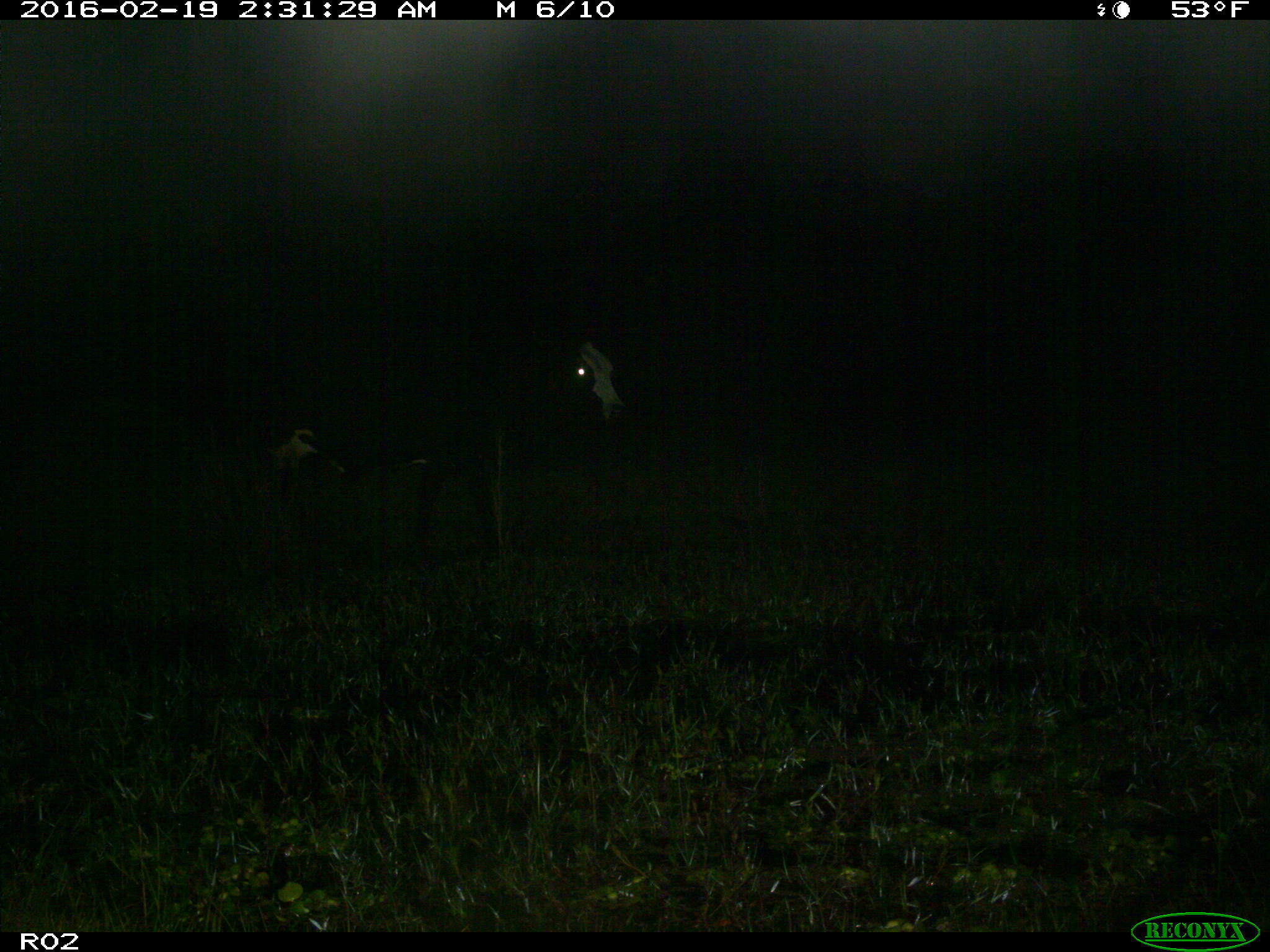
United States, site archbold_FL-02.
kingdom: Animalia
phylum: Chordata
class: Mammalia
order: Artiodactyla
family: Bovidae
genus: Bos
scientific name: Bos taurus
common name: domestic cow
Bos taurus (domestic cow).